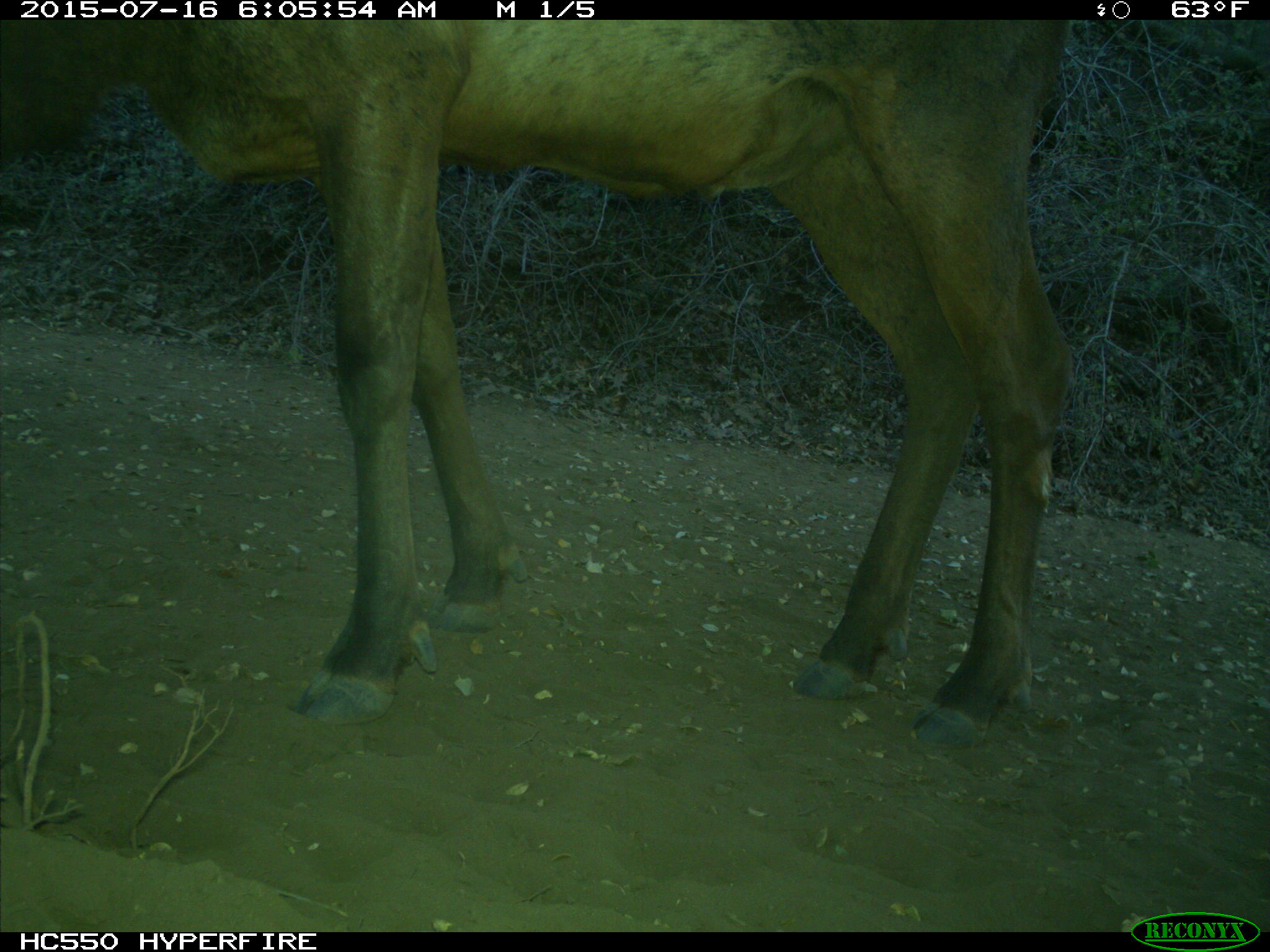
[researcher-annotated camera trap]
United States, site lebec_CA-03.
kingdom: Animalia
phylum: Chordata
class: Mammalia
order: Artiodactyla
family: Cervidae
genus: Cervus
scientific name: Cervus canadensis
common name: elk